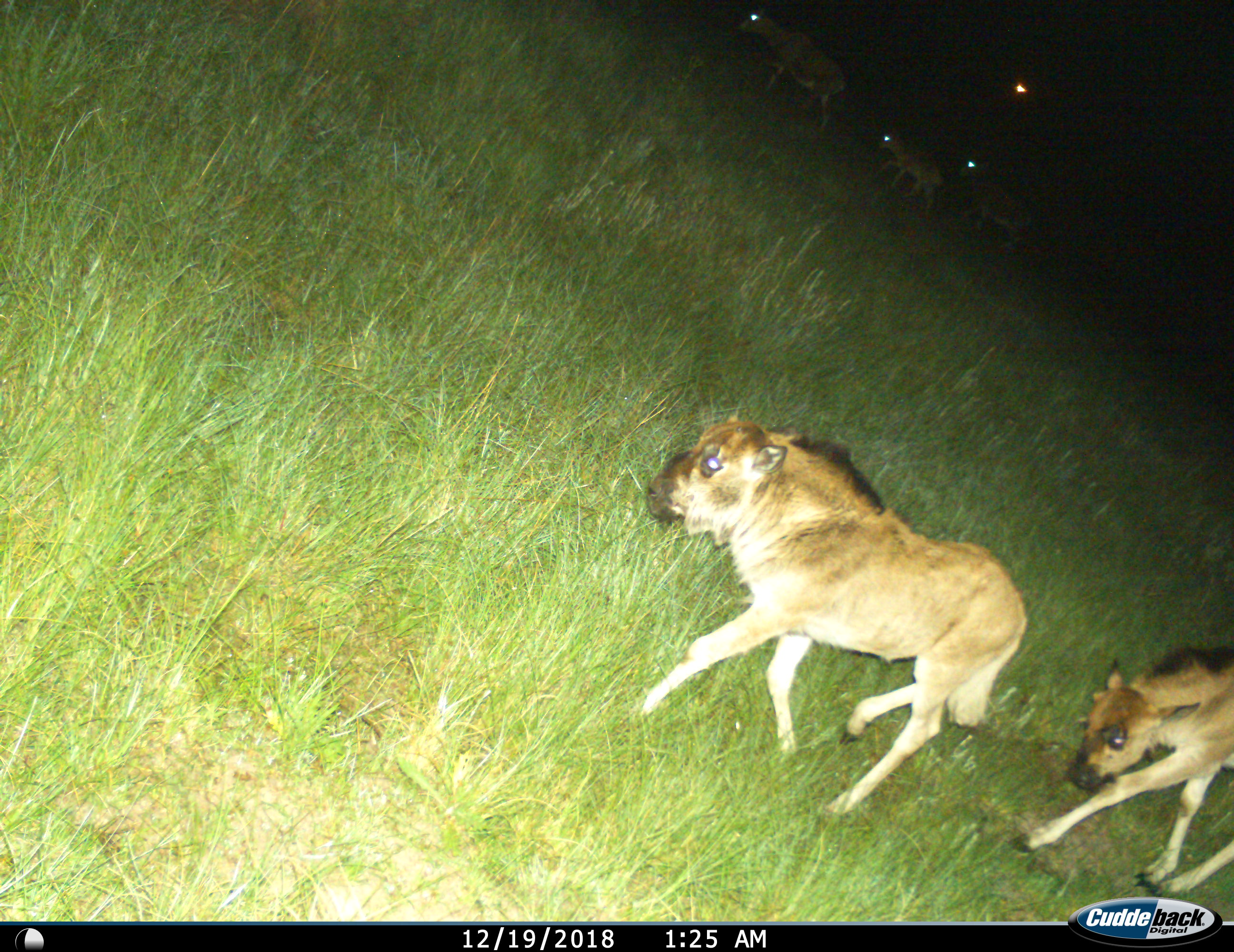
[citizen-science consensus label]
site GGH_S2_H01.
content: unidentified animal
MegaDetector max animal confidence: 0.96